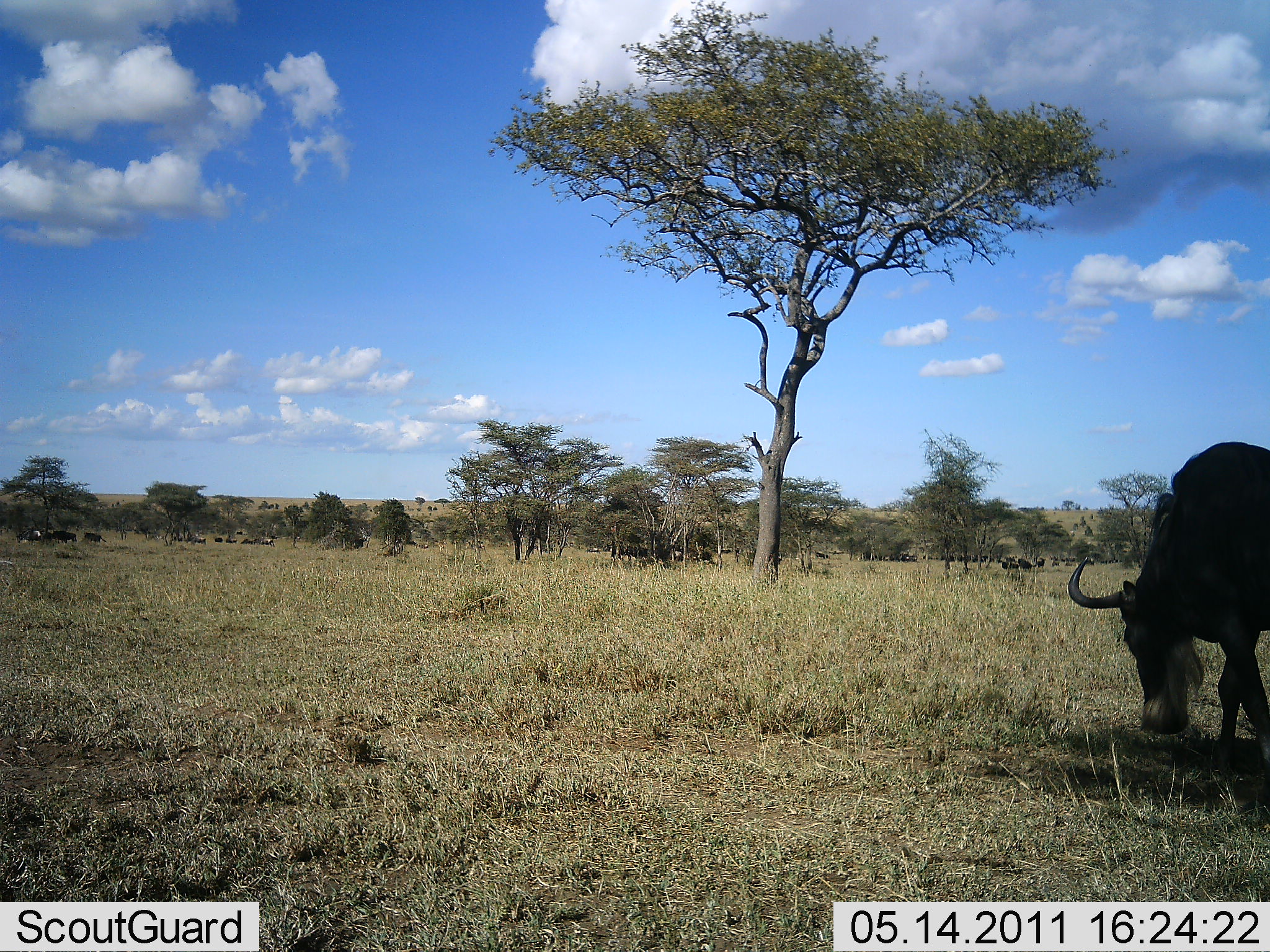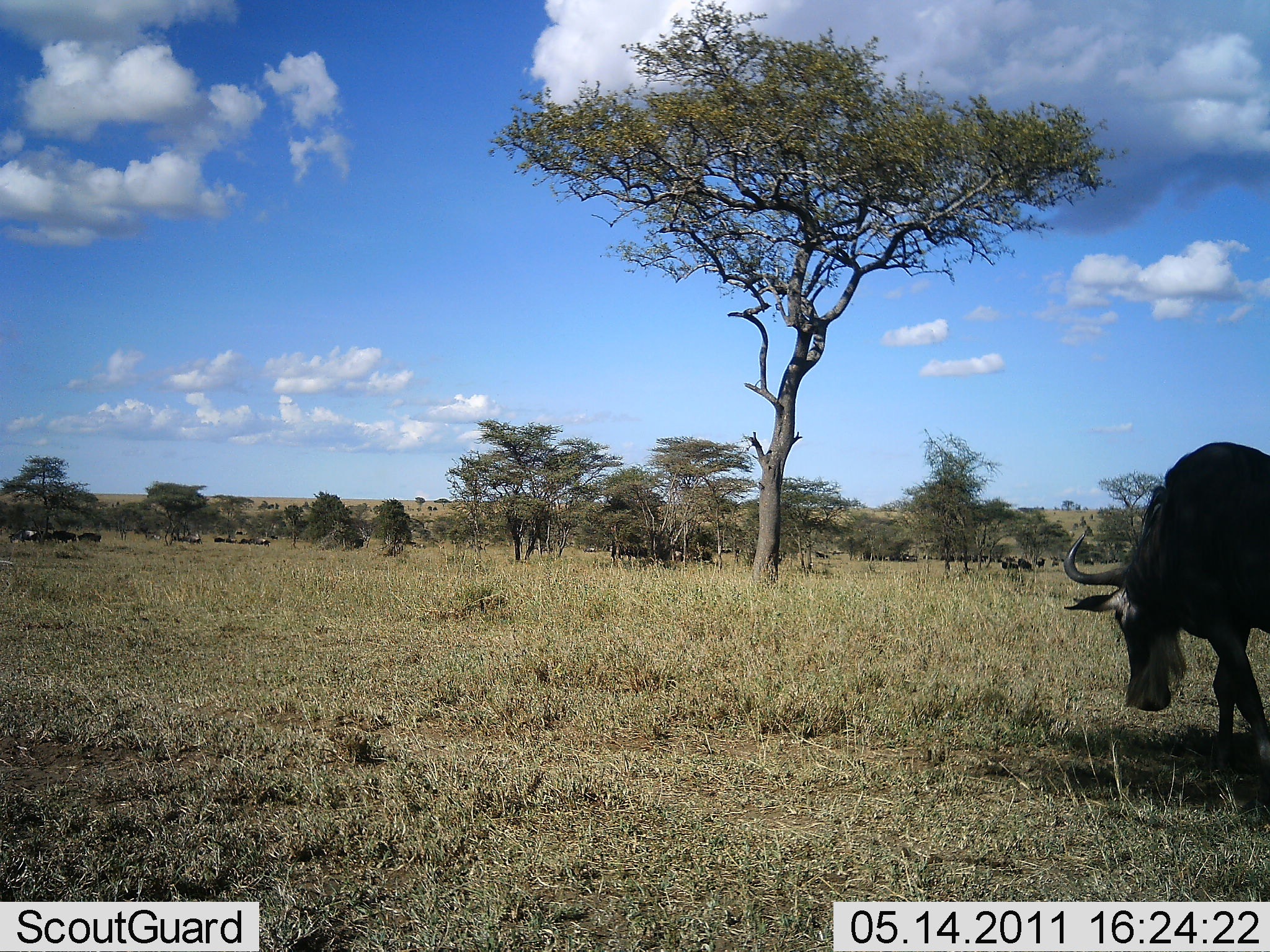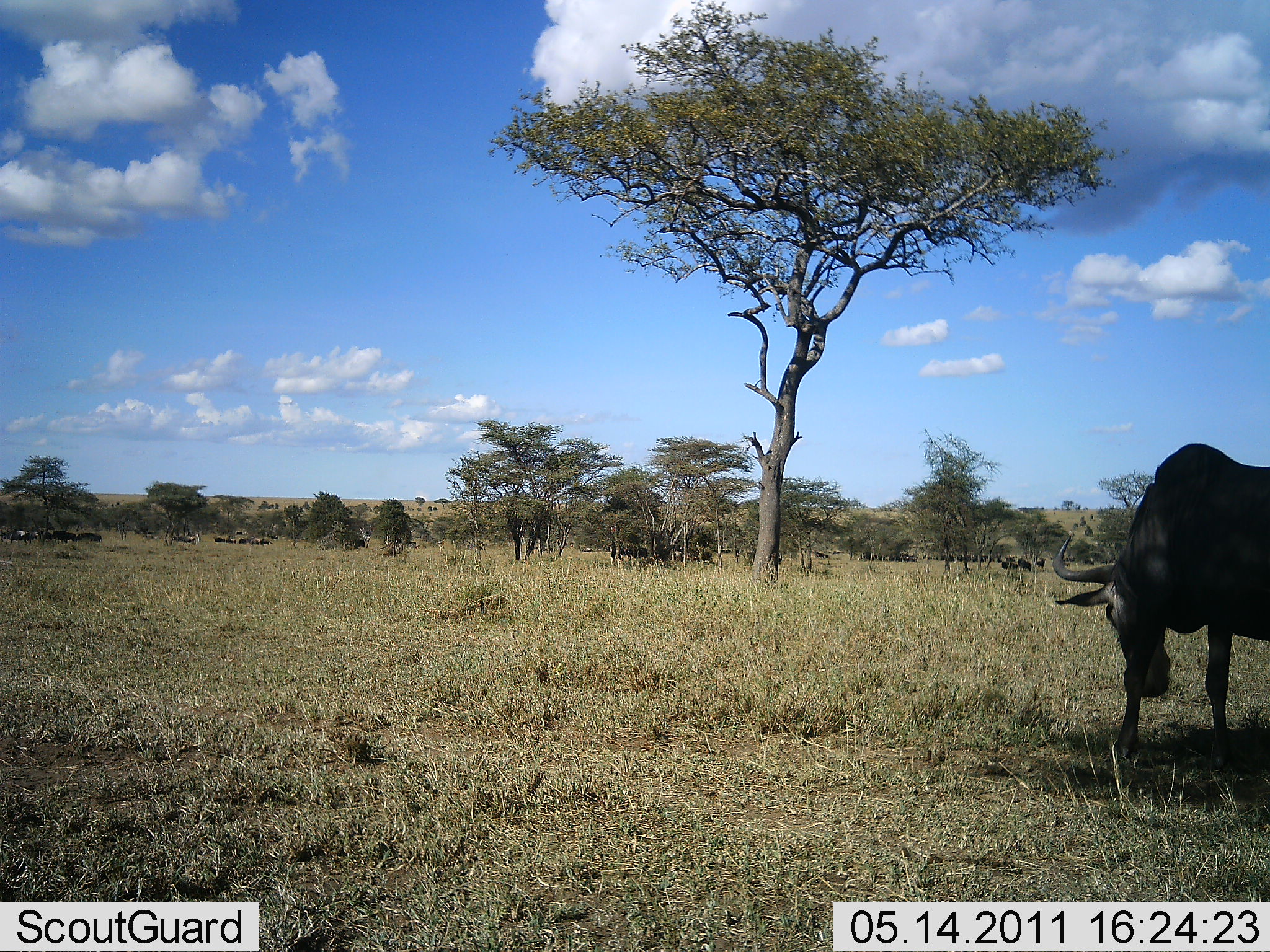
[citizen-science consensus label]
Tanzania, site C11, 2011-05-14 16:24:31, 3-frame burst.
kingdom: Animalia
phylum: Chordata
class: Mammalia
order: Artiodactyla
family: Bovidae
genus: Connochaetes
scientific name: Connochaetes taurinus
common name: blue wildebeest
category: wildebeest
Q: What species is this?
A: Wildebeest (blue wildebeest) (Connochaetes taurinus).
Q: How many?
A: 10.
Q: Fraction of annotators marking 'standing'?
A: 55%.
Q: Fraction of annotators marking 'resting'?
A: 0%.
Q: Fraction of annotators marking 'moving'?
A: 18%.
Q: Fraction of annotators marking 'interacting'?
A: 0%.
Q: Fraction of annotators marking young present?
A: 0%.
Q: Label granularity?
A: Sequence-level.